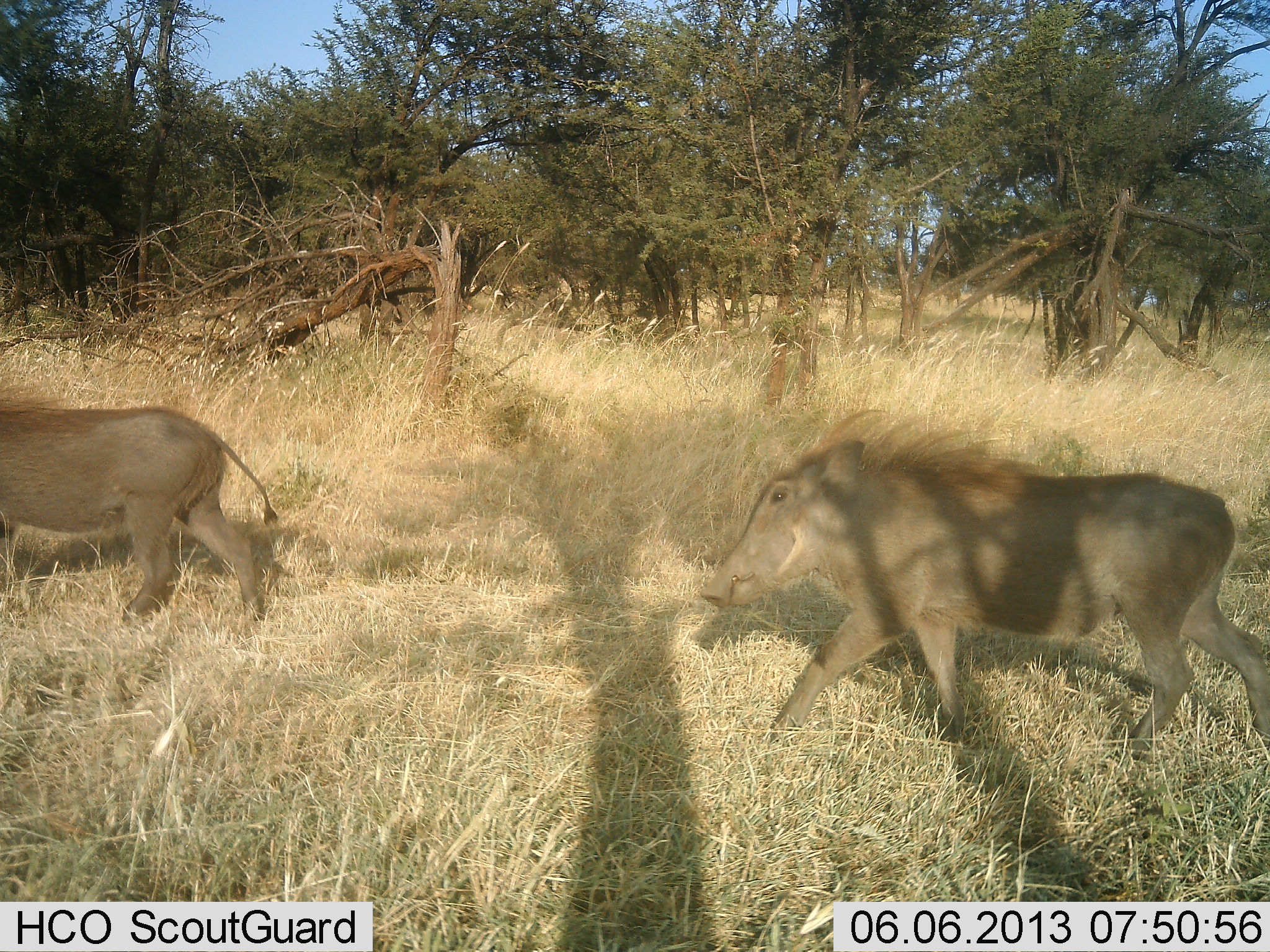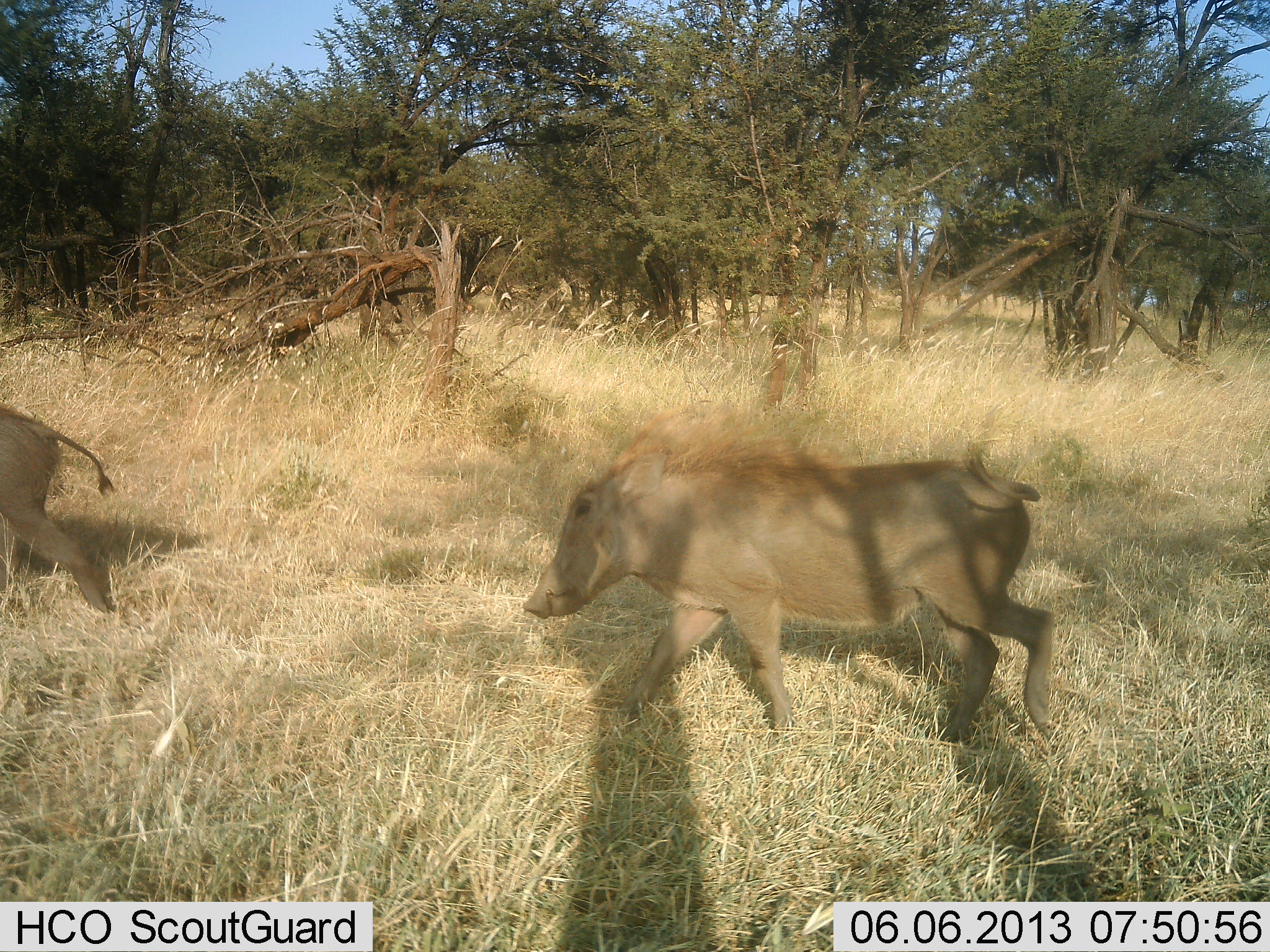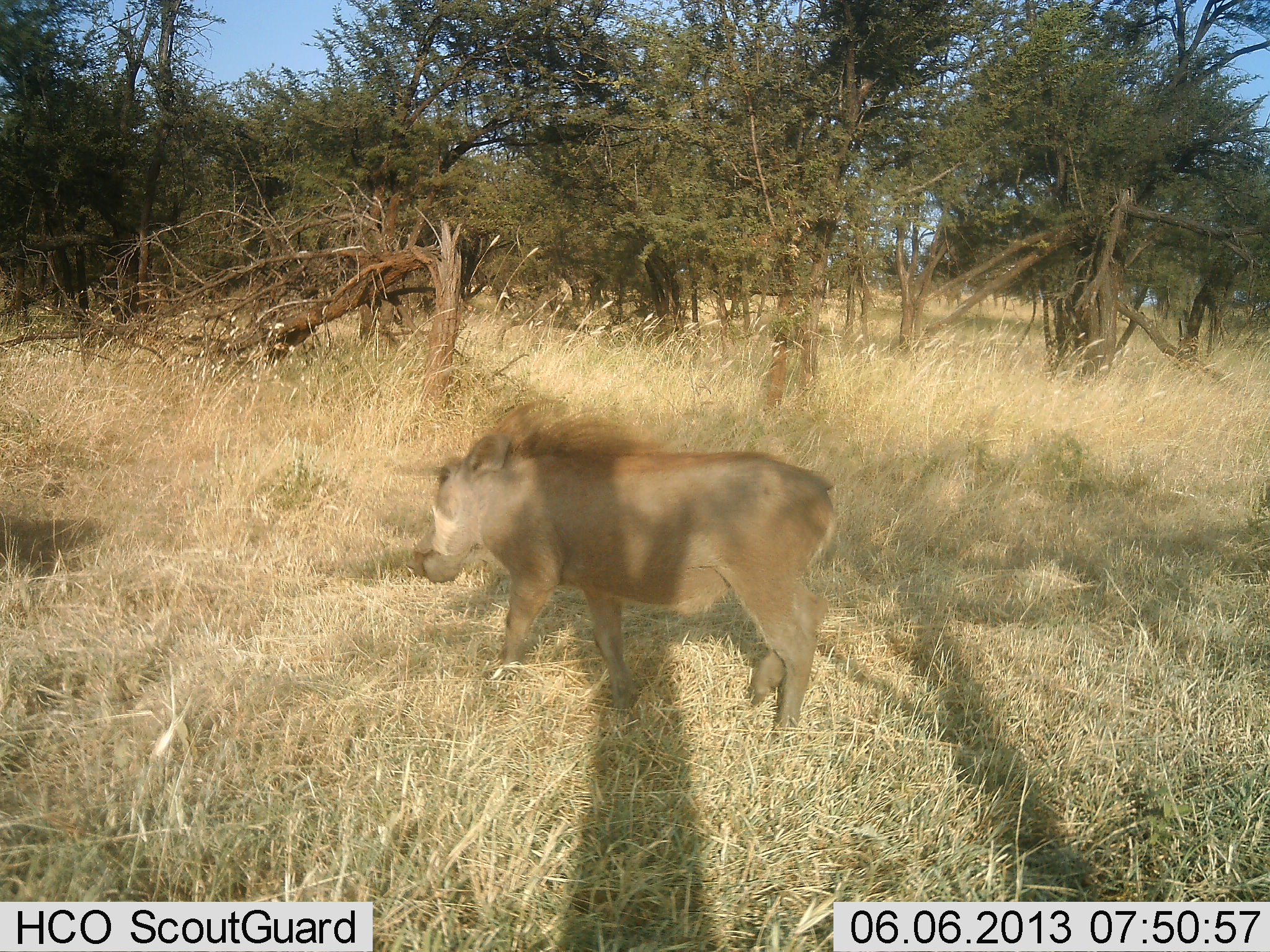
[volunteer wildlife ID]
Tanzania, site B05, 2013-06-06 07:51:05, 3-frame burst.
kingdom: Animalia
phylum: Chordata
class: Mammalia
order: Artiodactyla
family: Suidae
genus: Phacochoerus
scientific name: Phacochoerus africanus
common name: warthog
Warthog (Phacochoerus africanus), count 2. Behavior (volunteer vote fractions): standing 10%, resting 0%, moving 100%, interacting 0%. Young present (vote fraction): 10%. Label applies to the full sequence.